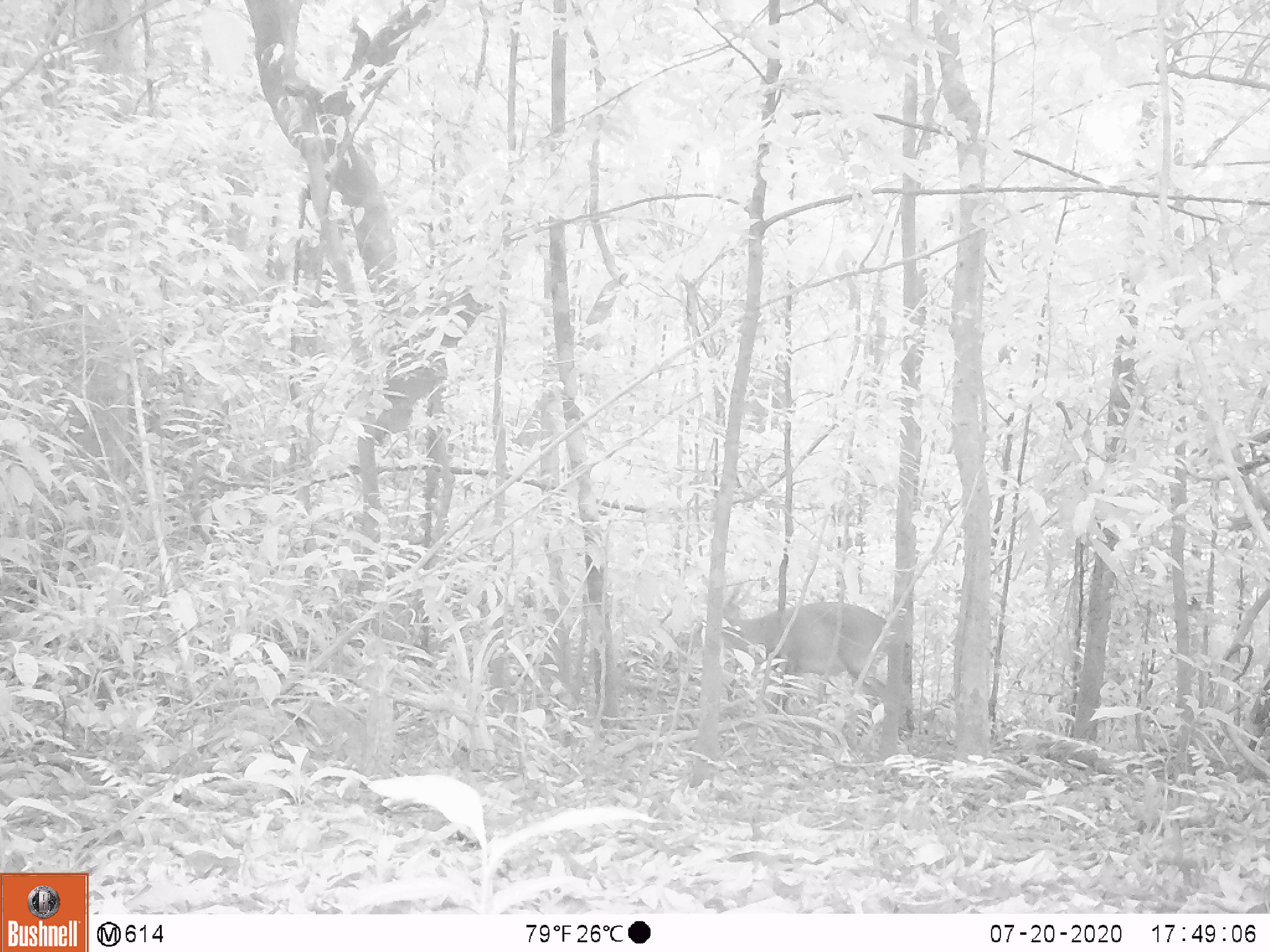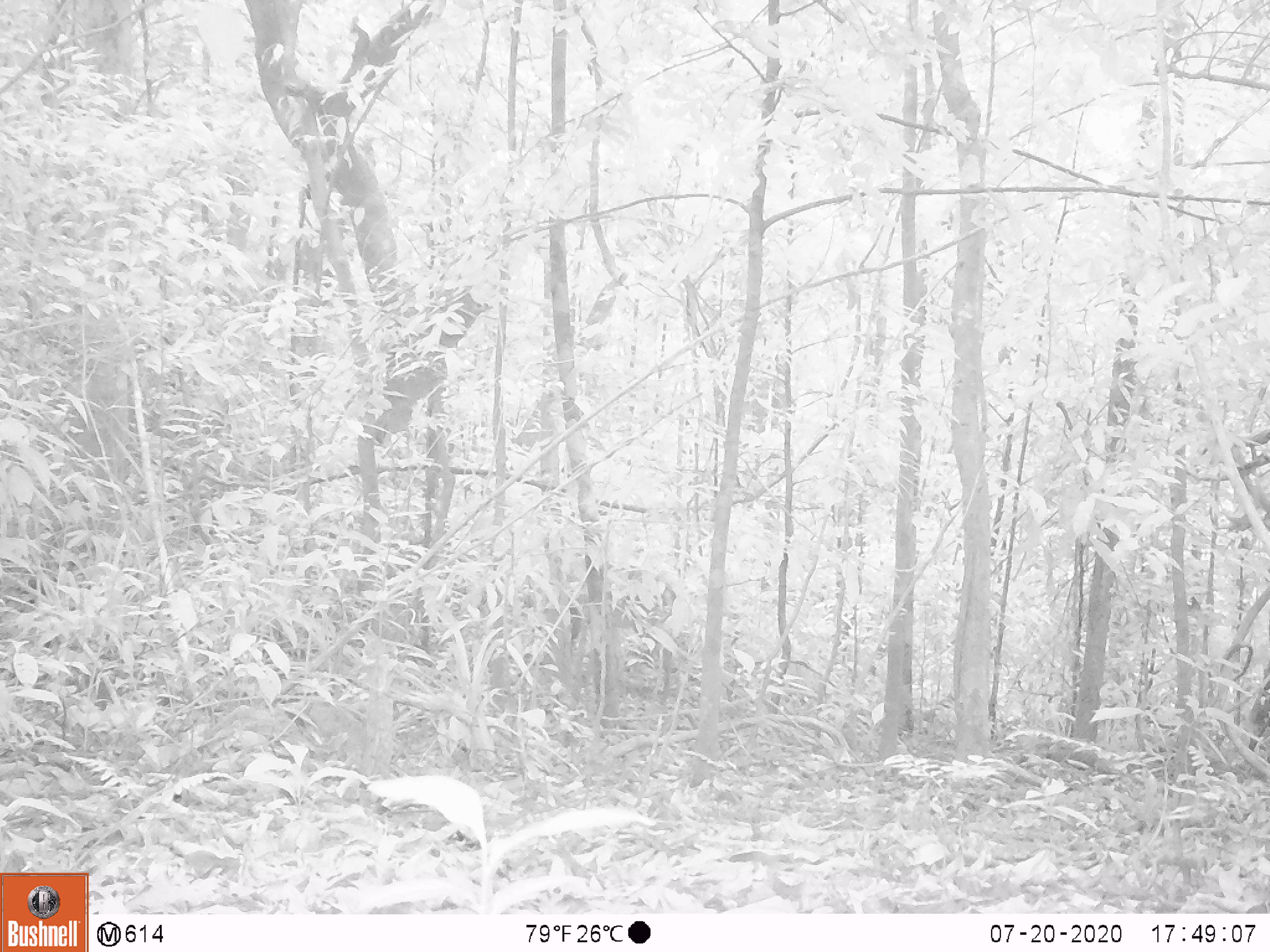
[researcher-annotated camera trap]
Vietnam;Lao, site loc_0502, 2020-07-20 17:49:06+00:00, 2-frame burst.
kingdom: Animalia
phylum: Chordata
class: Mammalia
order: Artiodactyla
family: Cervidae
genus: Muntiacus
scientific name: Muntiacus vuquangensis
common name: large-antlered muntjac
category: large antlered muntjac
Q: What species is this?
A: Large antlered muntjac (large-antlered muntjac) (Muntiacus vuquangensis).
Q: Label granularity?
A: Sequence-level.